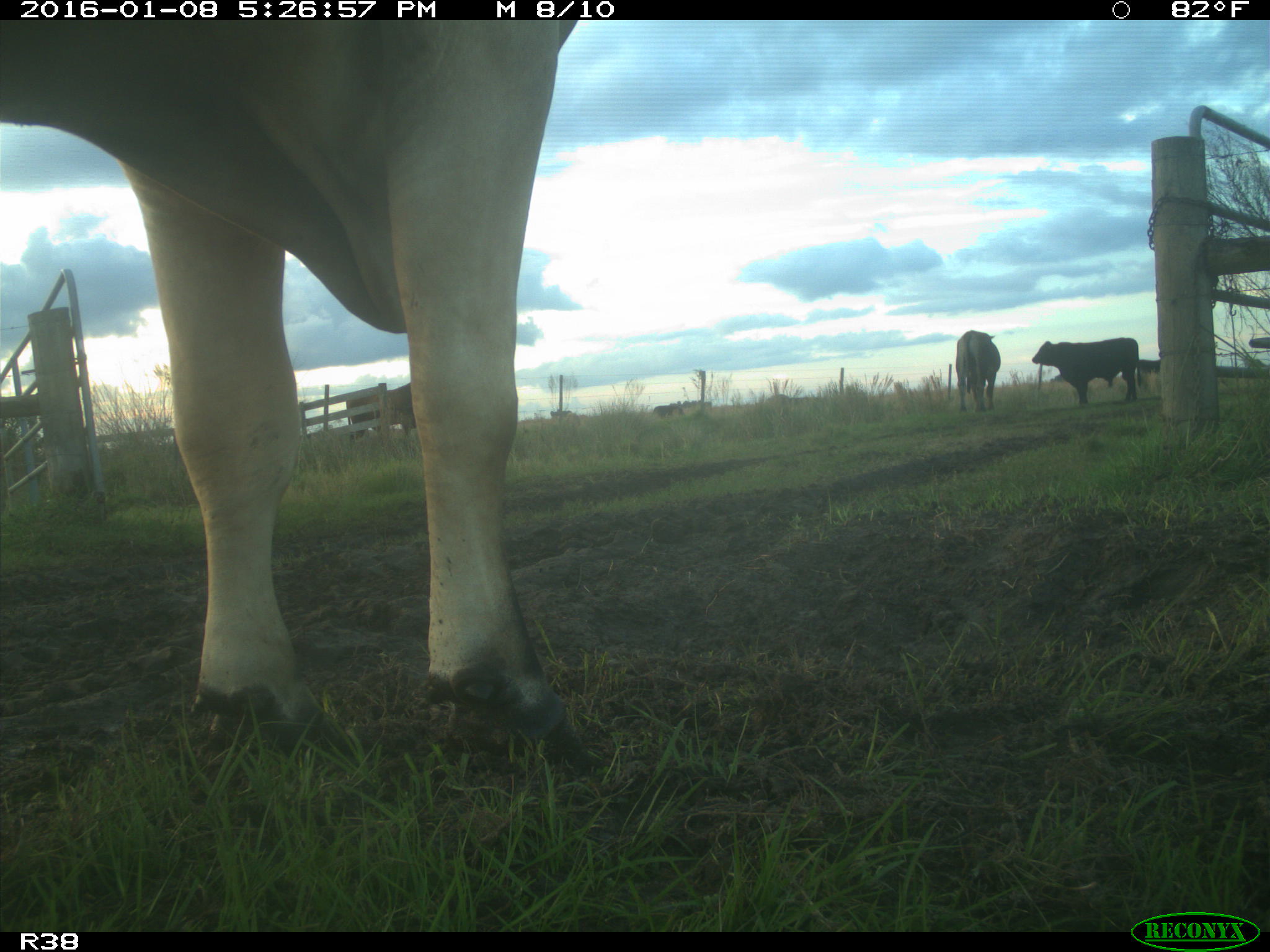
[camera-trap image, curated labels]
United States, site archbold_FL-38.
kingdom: Animalia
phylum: Chordata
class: Mammalia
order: Artiodactyla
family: Bovidae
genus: Bos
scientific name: Bos taurus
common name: domestic cow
Bos taurus (domestic cow).